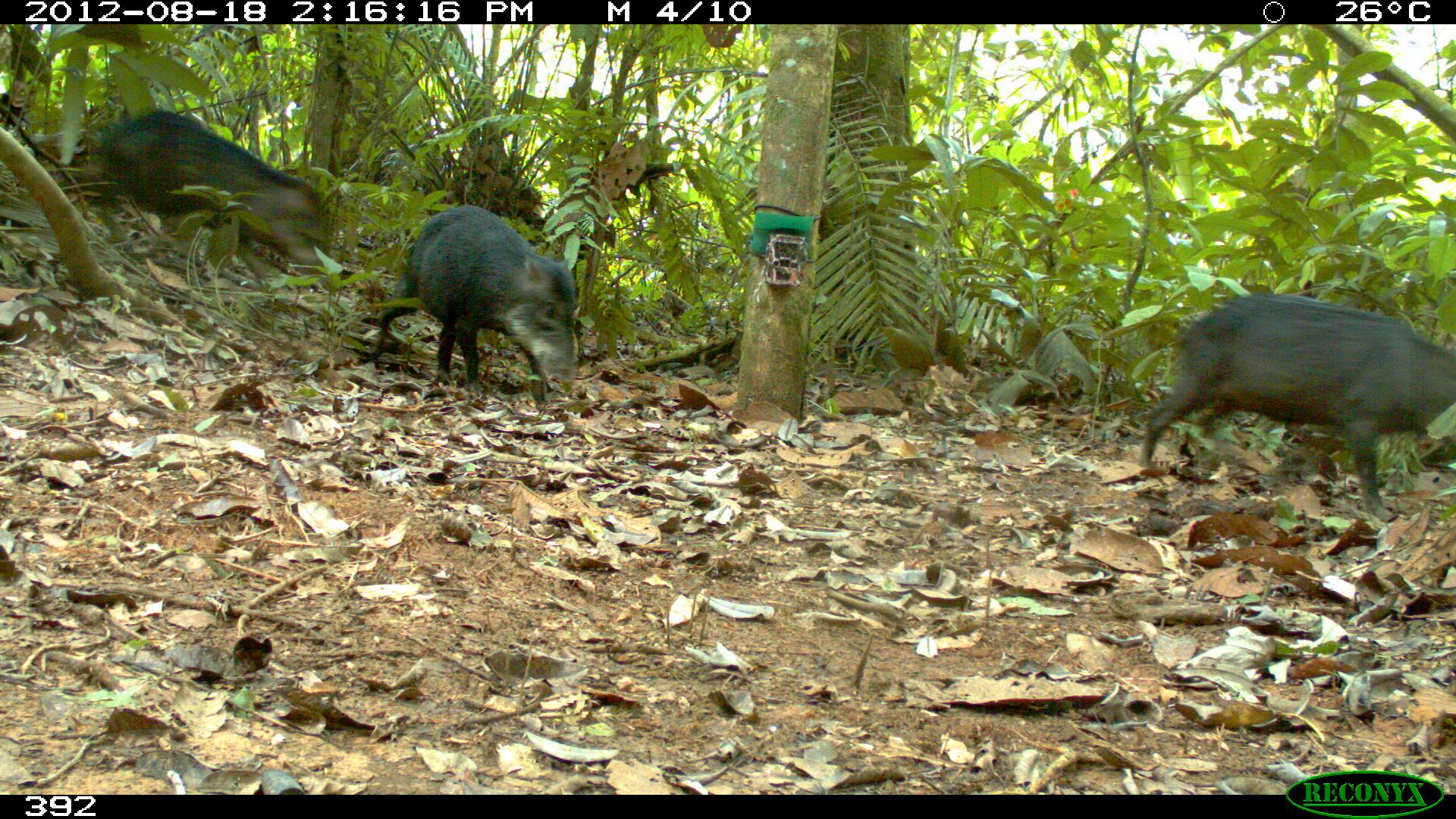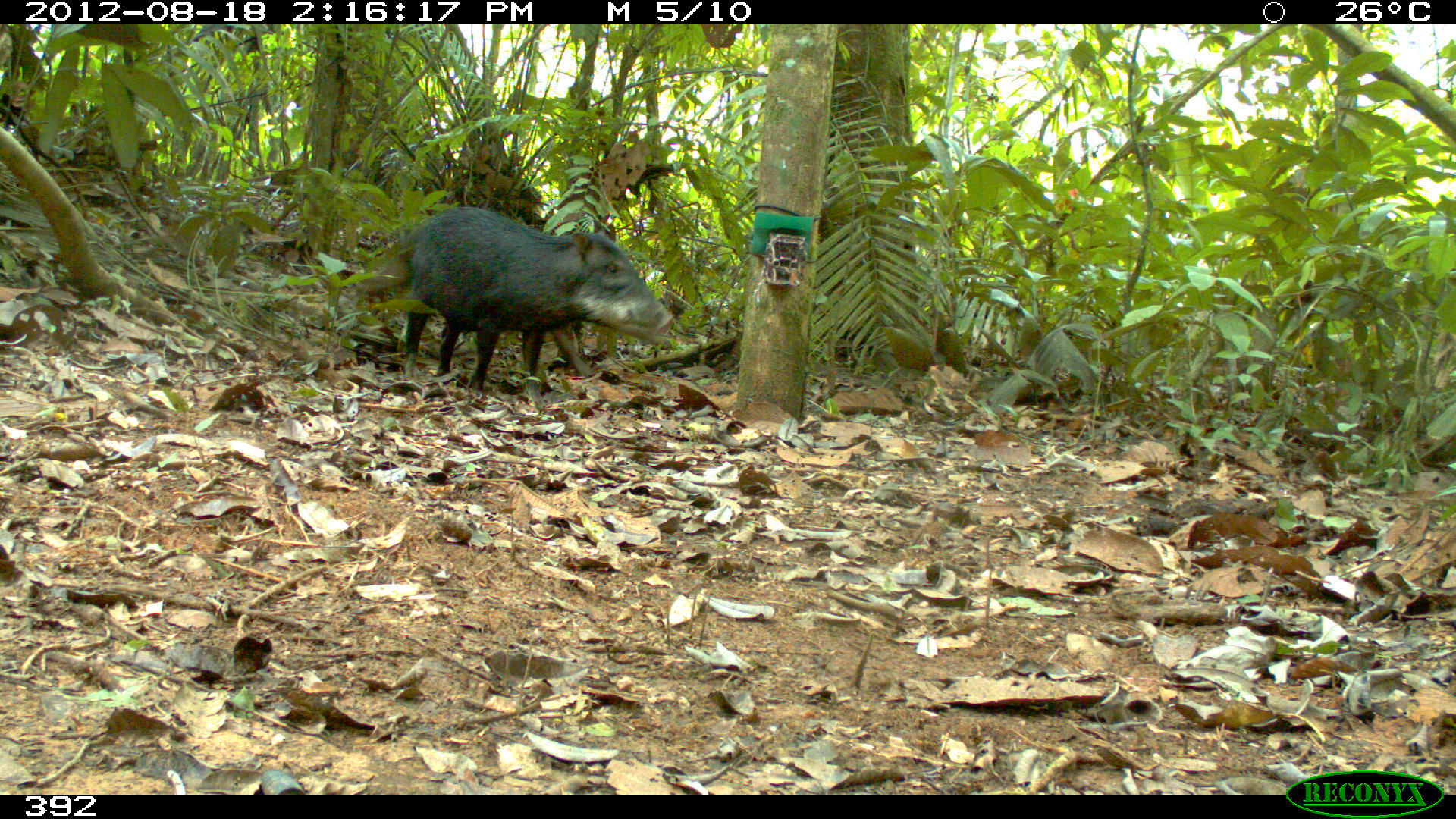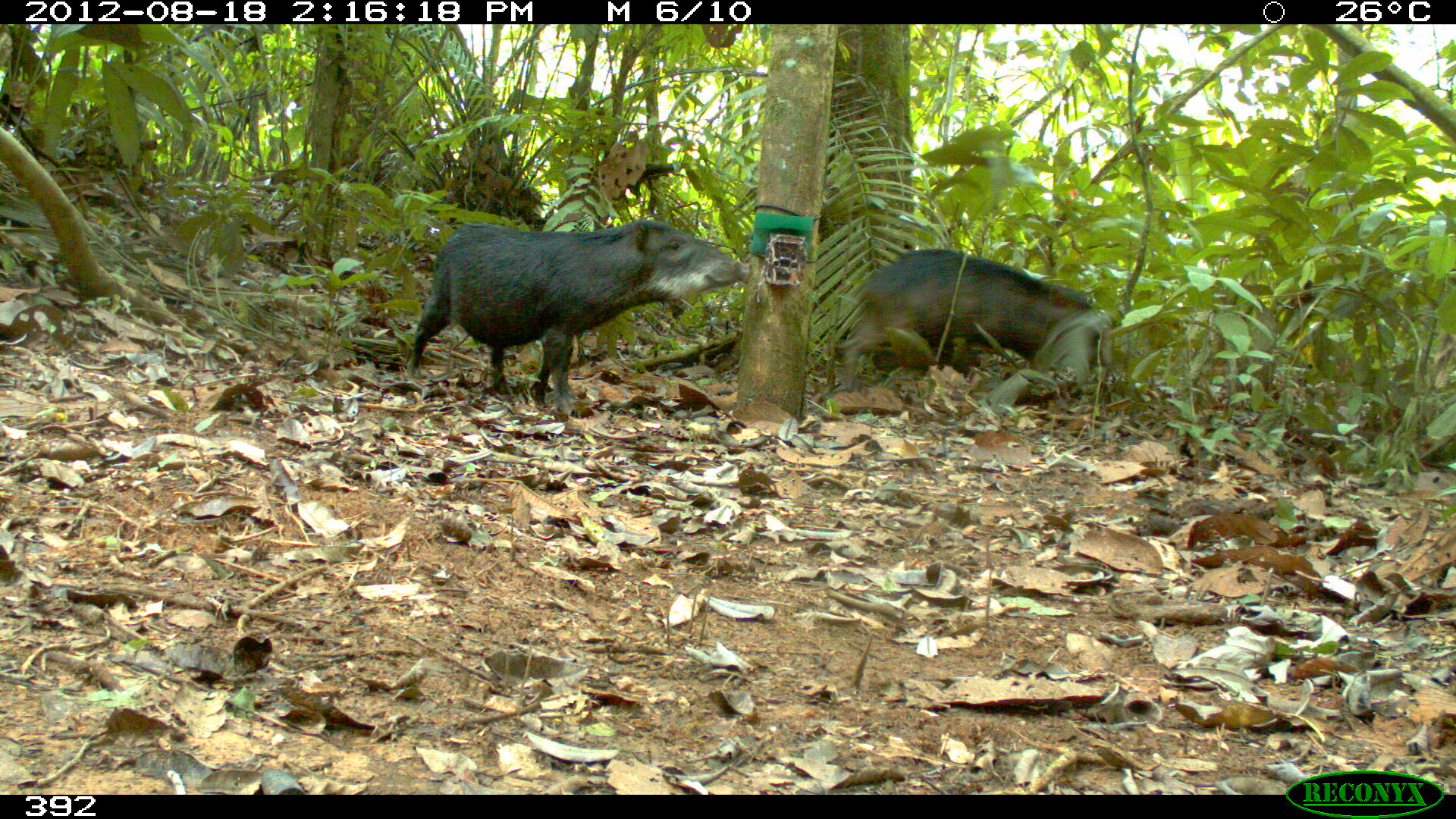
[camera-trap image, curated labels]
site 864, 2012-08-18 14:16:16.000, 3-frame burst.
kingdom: Animalia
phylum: Chordata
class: Mammalia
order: Artiodactyla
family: Tayassuidae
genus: Tayassu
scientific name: Tayassu pecari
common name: white-lipped peccary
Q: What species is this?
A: Tayassu pecari (white-lipped peccary).